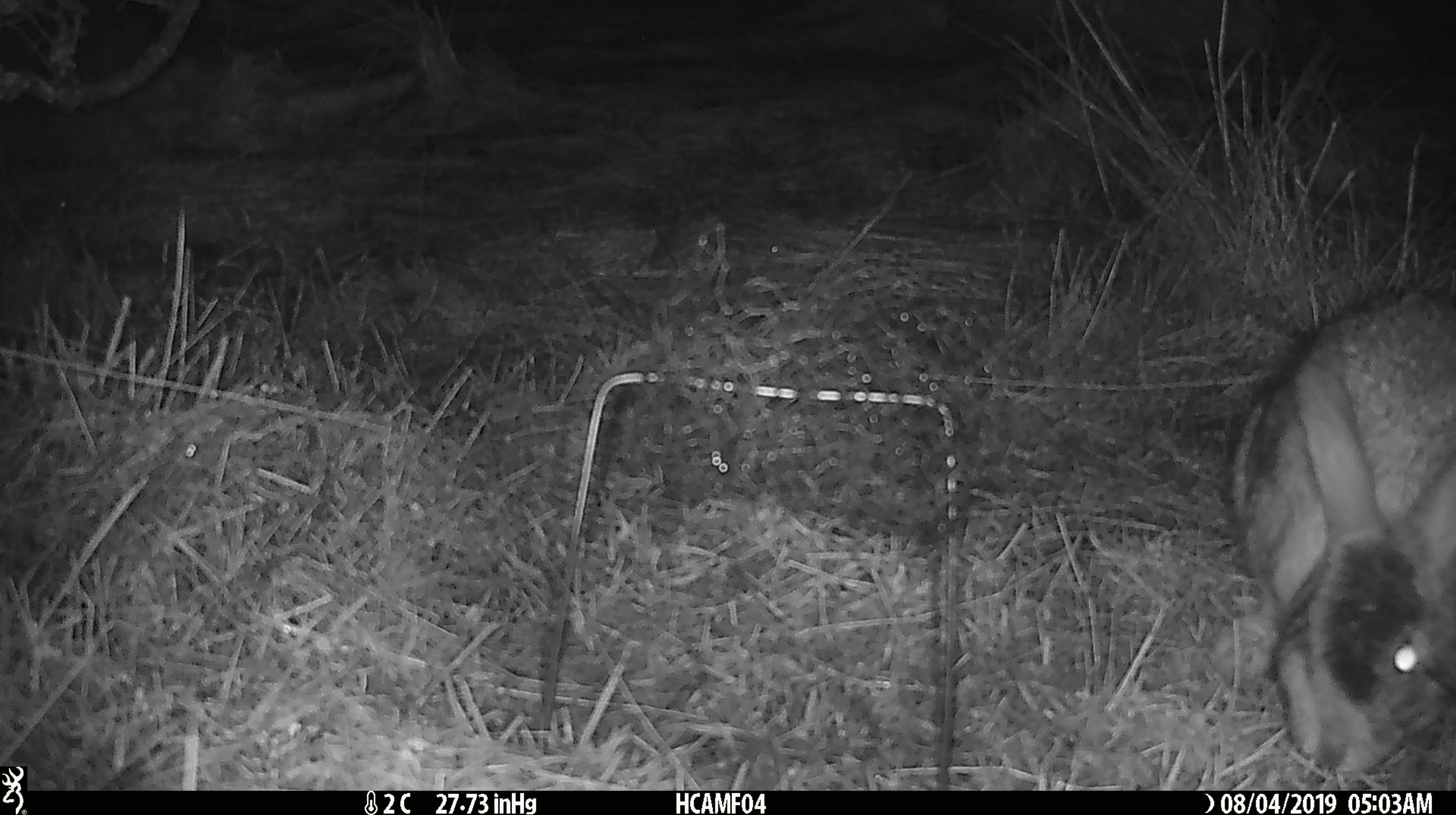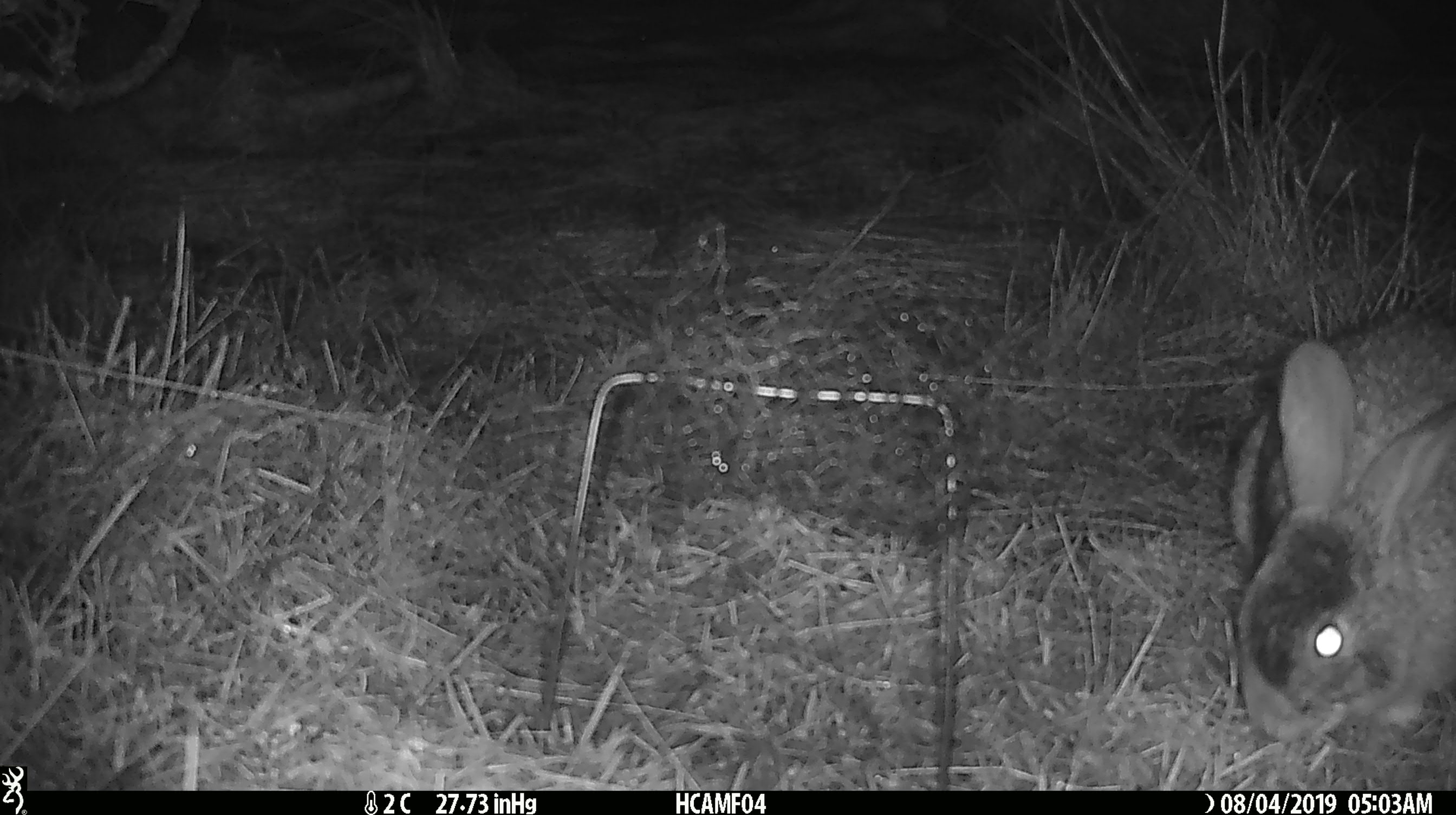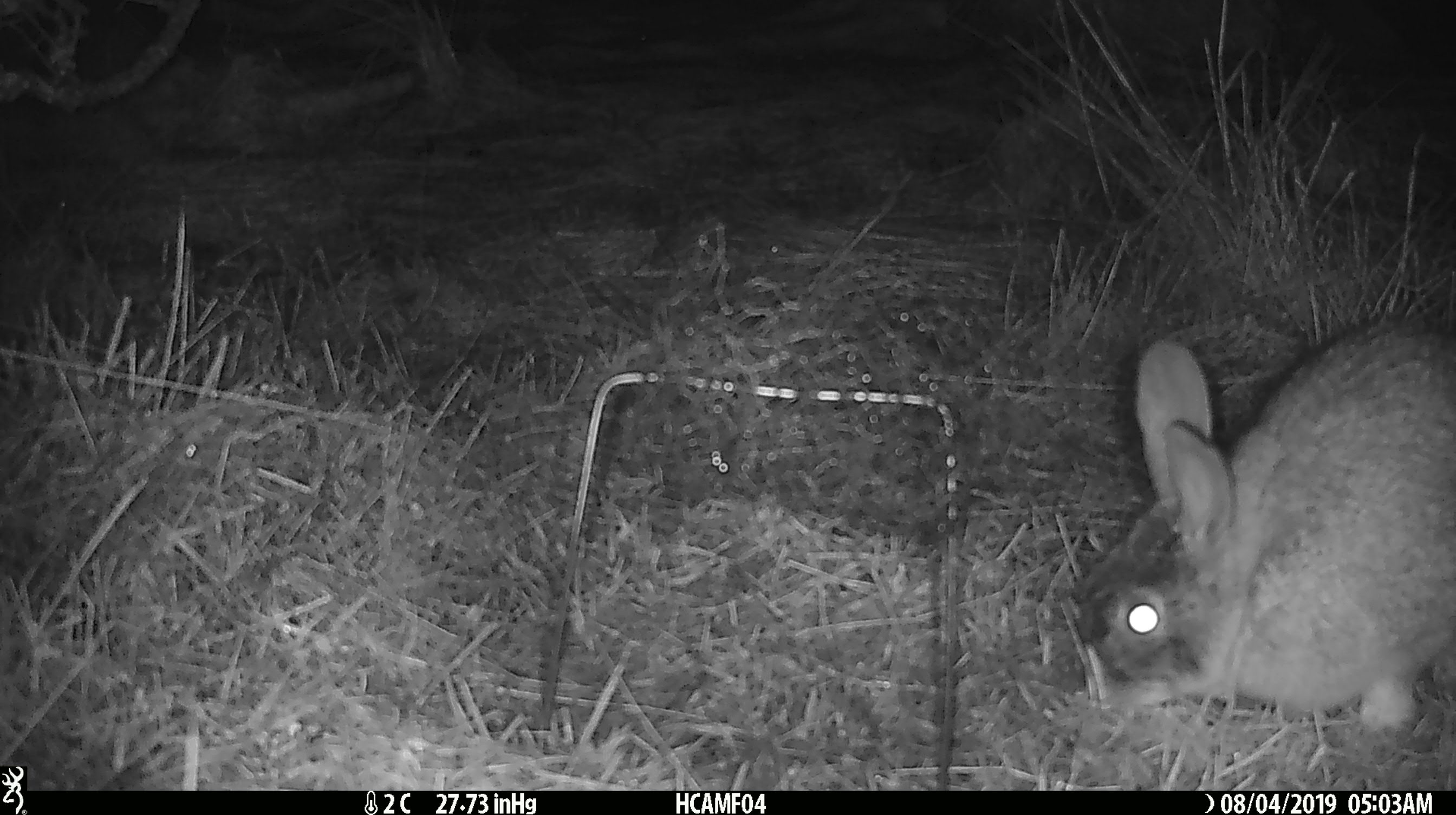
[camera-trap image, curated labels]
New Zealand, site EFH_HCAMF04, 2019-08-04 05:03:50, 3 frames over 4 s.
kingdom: Animalia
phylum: Chordata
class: Mammalia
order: Lagomorpha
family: Leporidae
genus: Lepus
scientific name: Lepus europaeus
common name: brown hare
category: hare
Hare (brown hare) (Lepus europaeus).